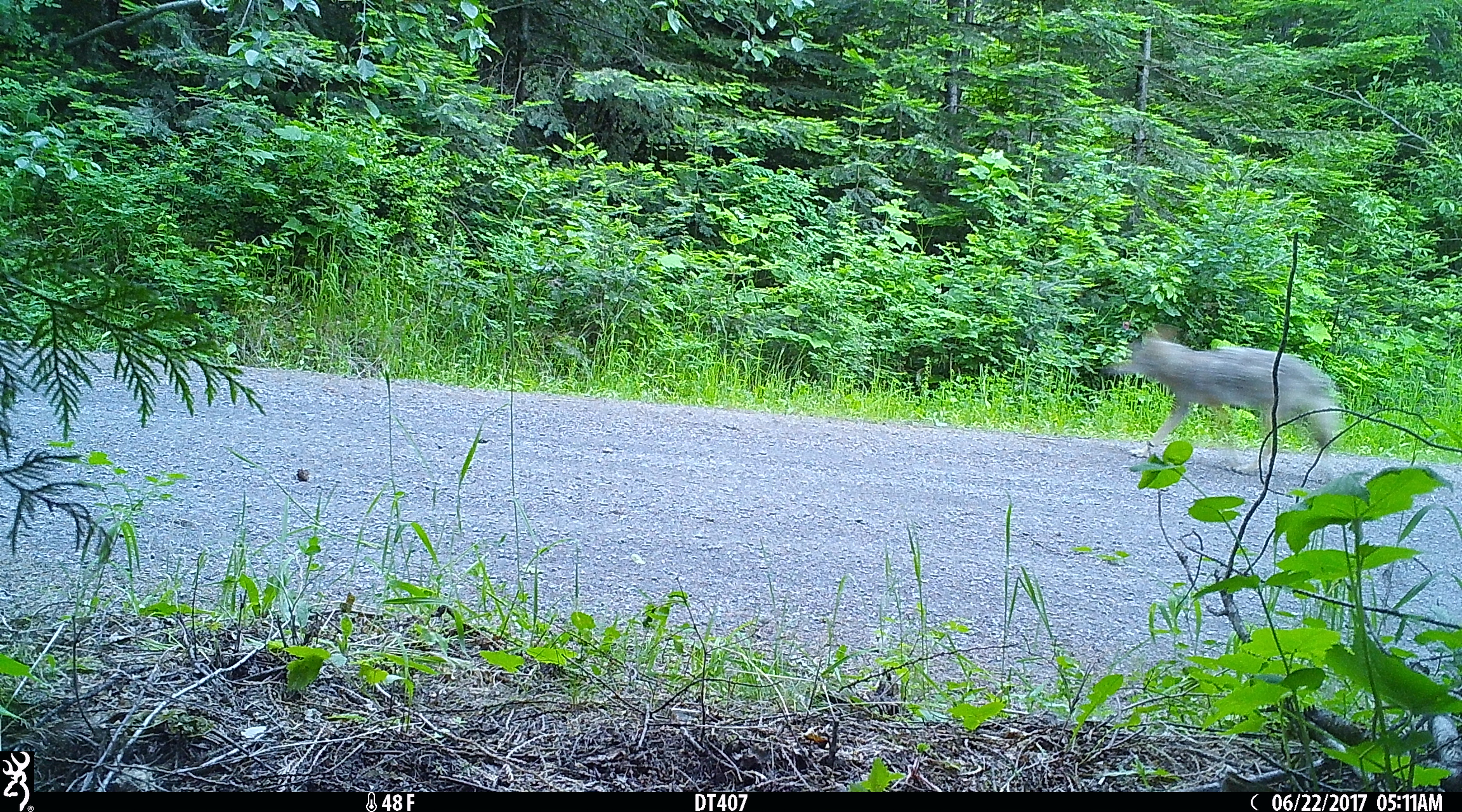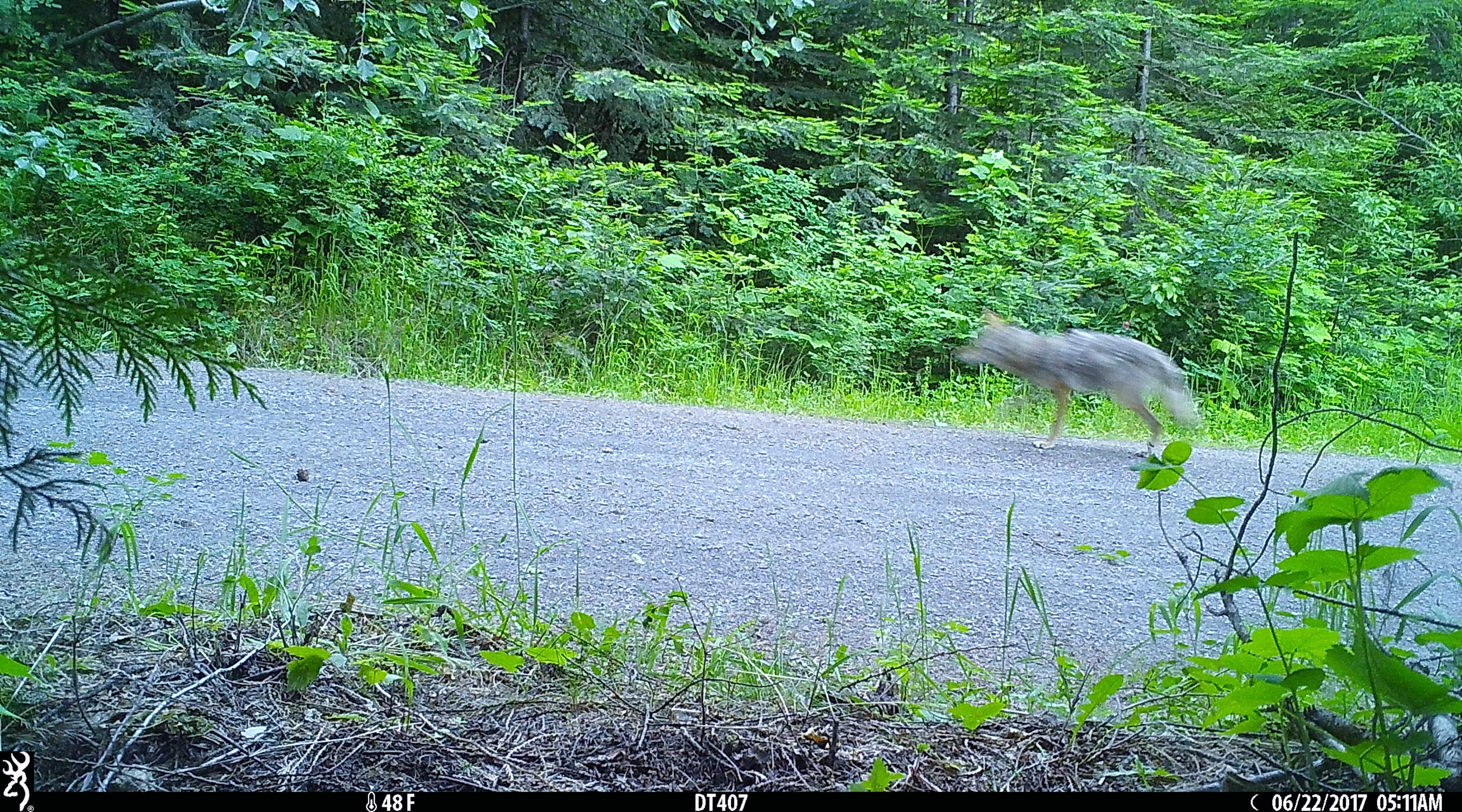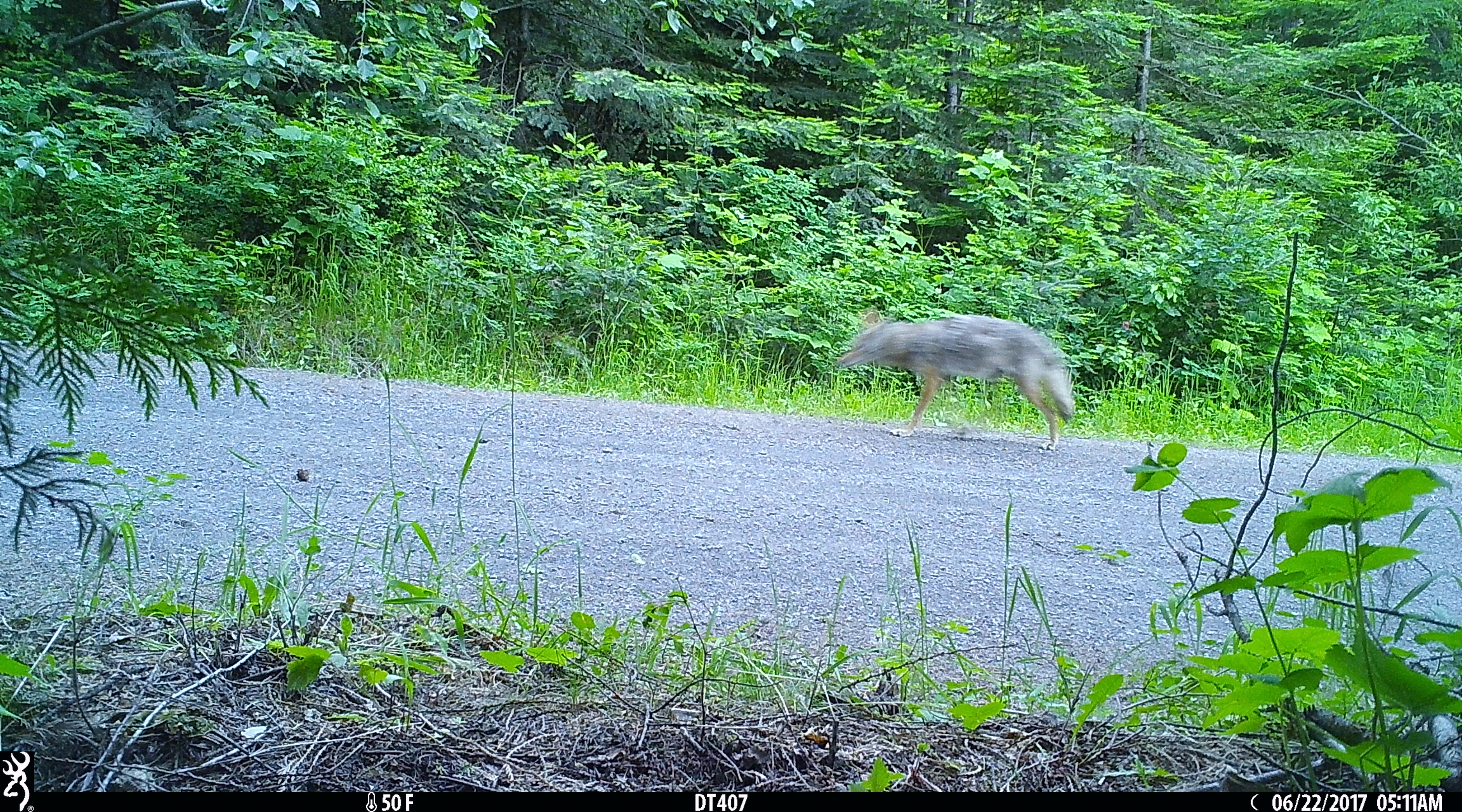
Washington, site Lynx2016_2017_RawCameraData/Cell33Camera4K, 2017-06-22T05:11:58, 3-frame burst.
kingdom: Animalia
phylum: Chordata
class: Mammalia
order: Carnivora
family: Canidae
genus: Canis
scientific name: Canis latrans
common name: coyote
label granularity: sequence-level